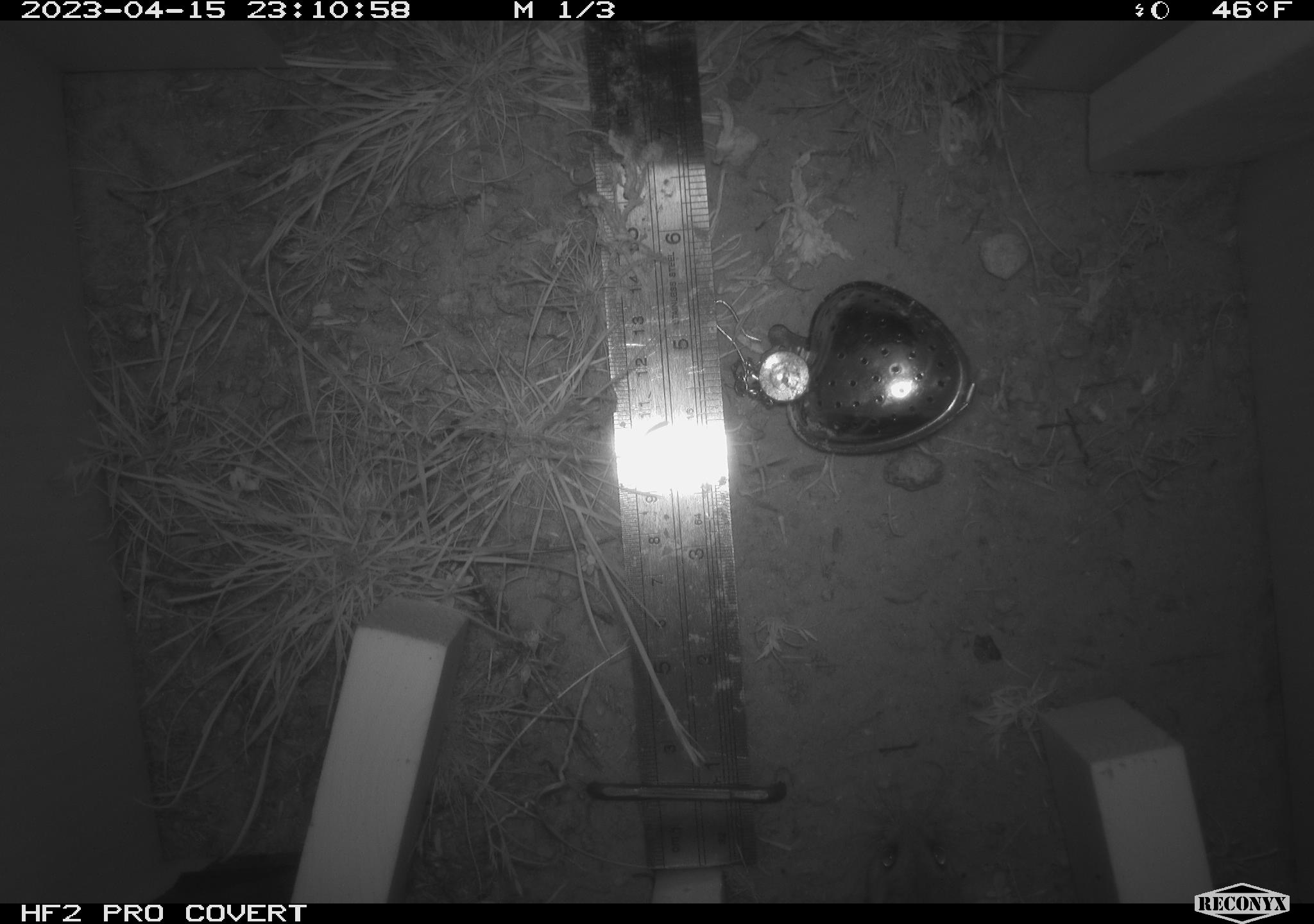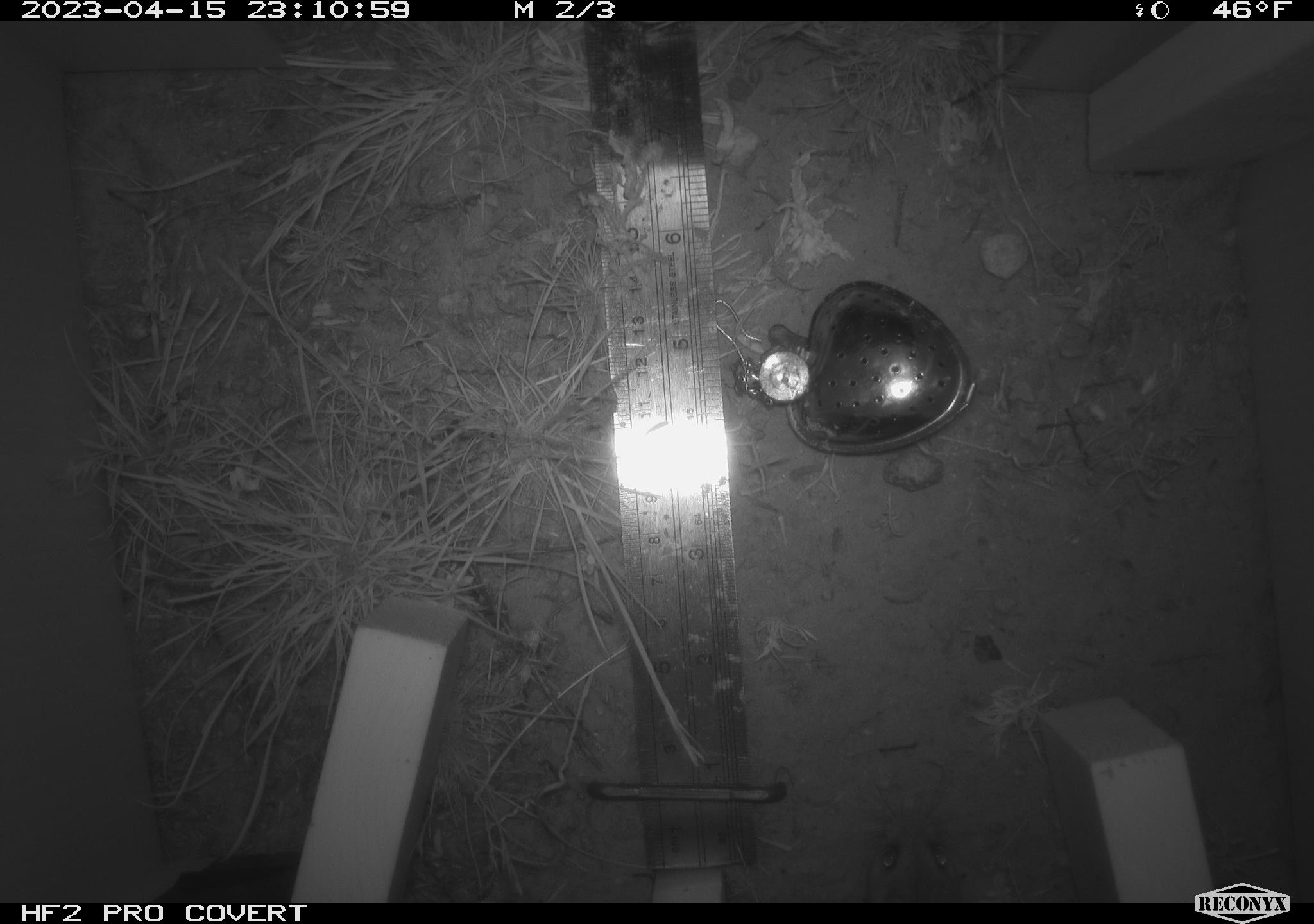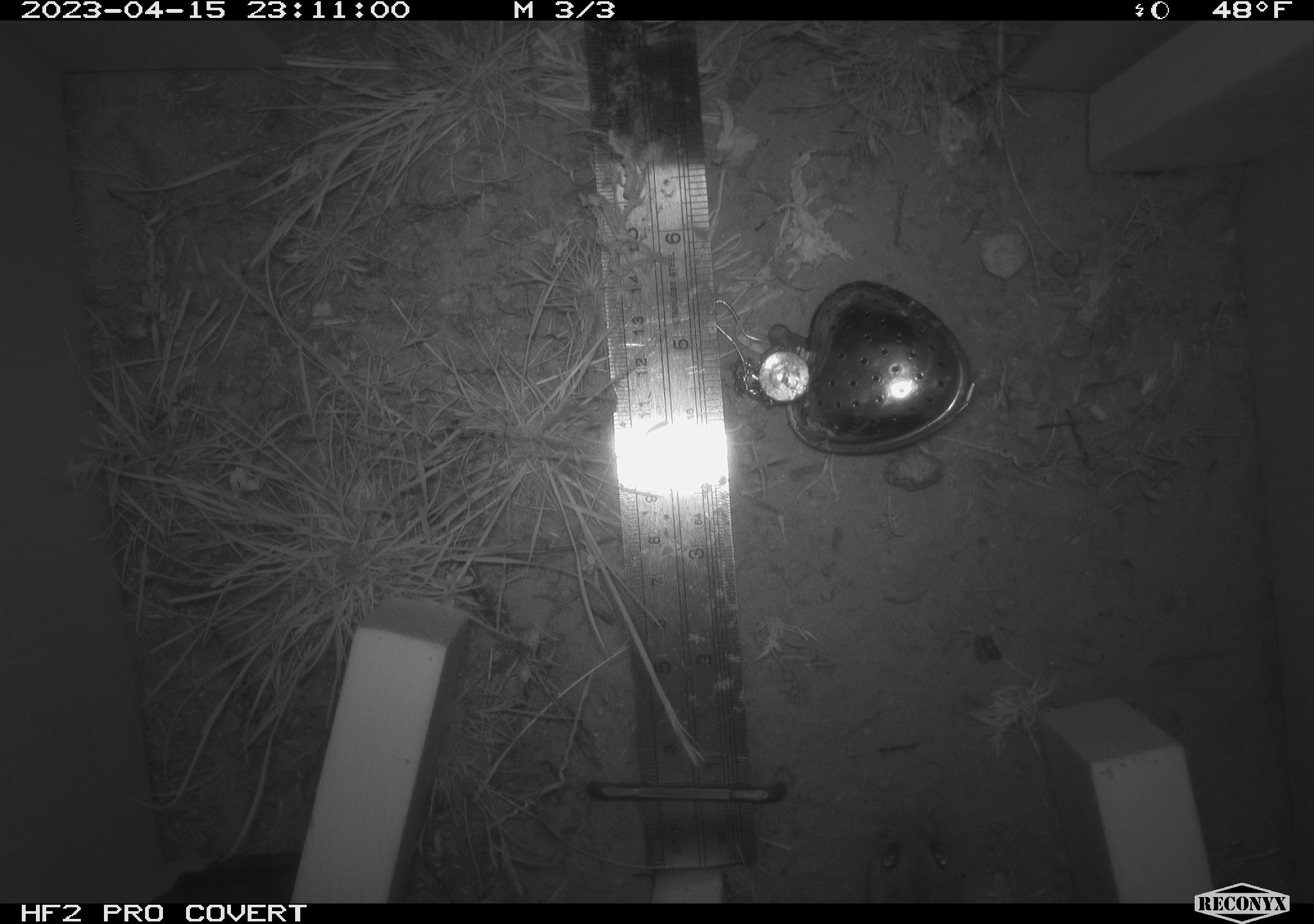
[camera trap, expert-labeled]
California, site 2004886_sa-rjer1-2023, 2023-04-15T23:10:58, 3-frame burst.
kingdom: Animalia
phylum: Chordata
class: Mammalia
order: Rodentia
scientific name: Rodentia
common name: mouse species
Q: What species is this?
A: Mouse species (Rodentia).